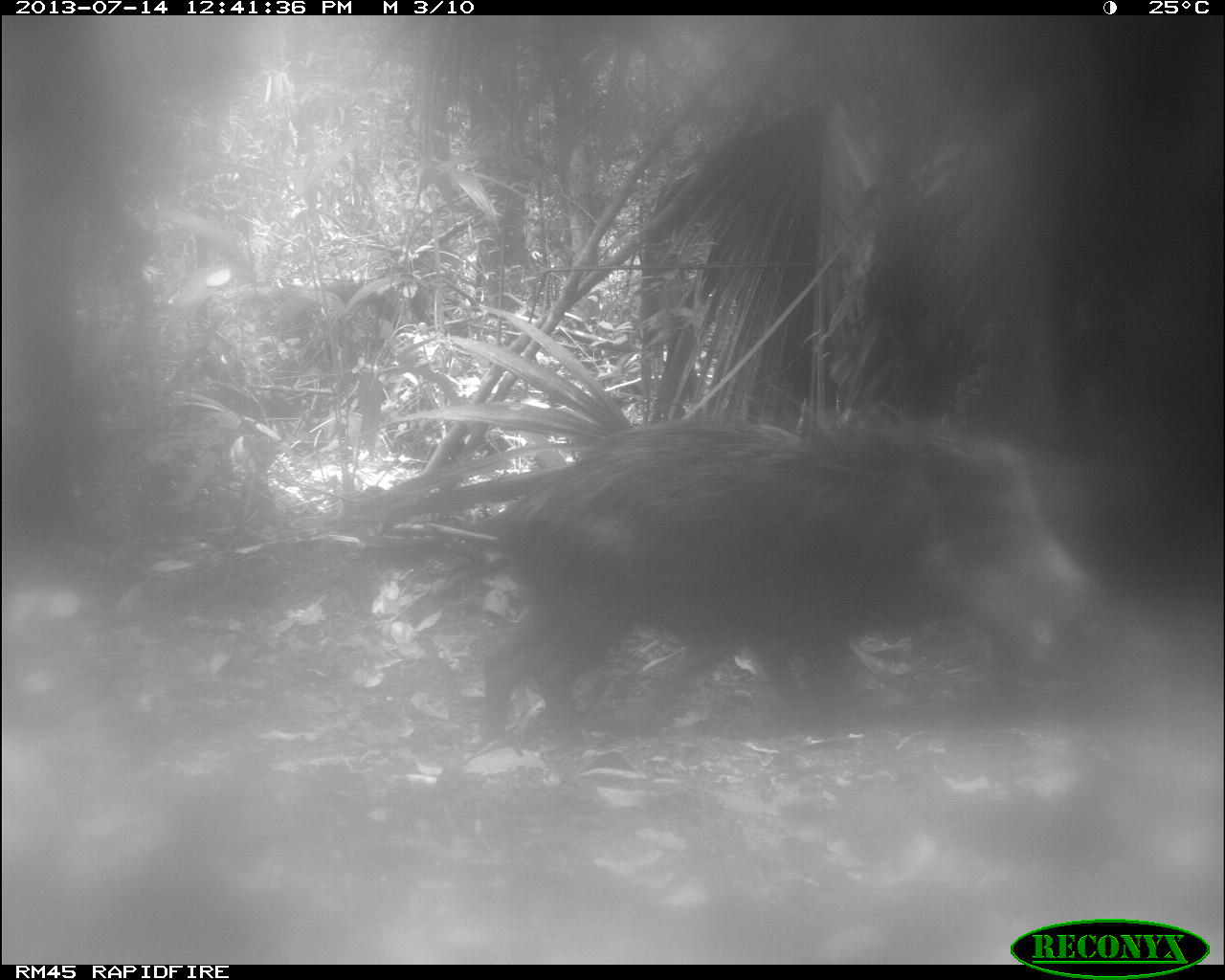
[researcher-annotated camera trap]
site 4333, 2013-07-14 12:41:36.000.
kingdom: Animalia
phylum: Chordata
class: Mammalia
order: Artiodactyla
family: Tayassuidae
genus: Tayassu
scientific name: Tayassu pecari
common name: white-lipped peccary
Tayassu pecari (white-lipped peccary), count 2.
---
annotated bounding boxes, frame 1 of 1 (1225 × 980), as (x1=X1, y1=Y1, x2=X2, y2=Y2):
tayassu pecari: (x1=478, y1=399, x2=1093, y2=751)